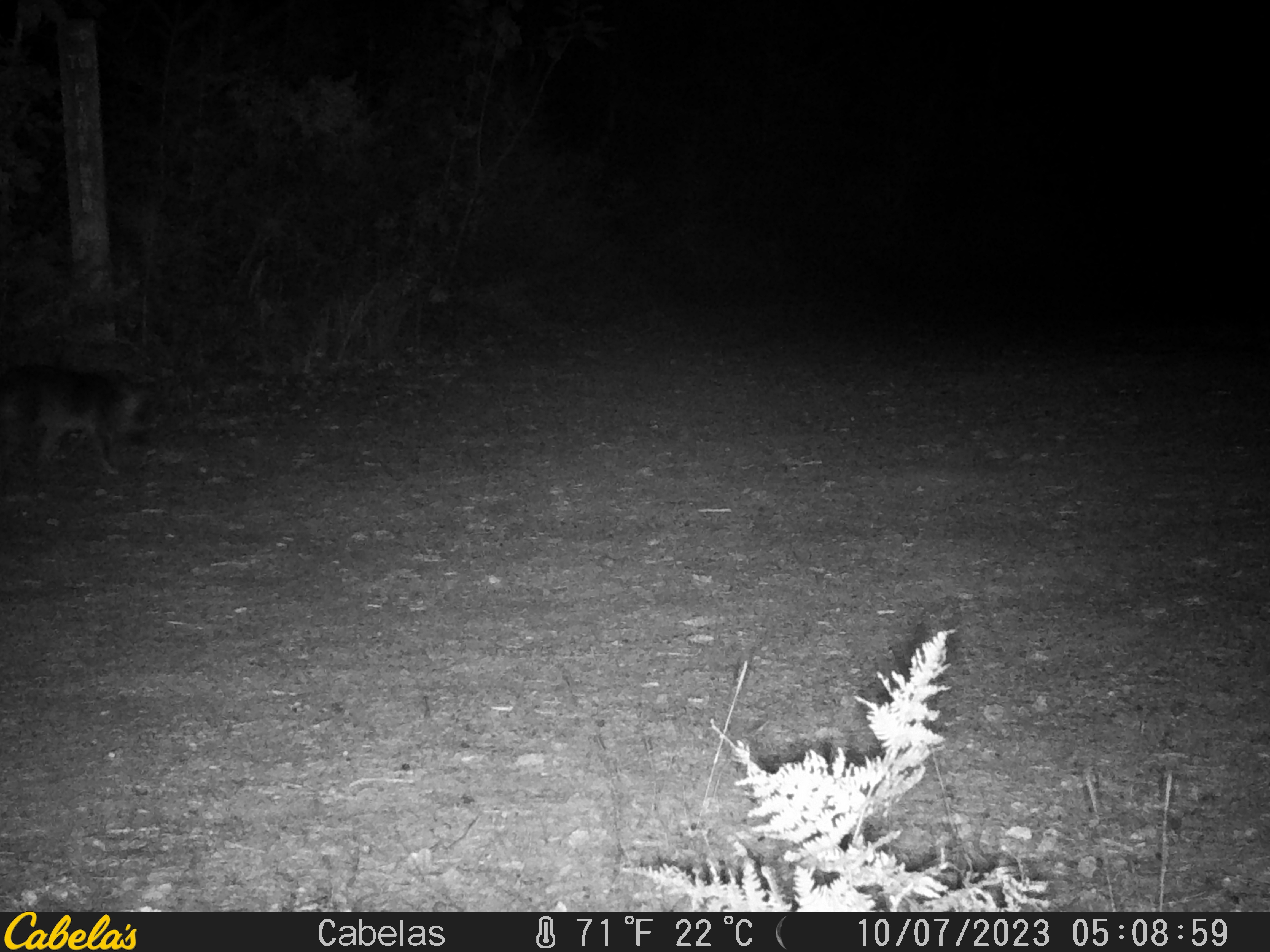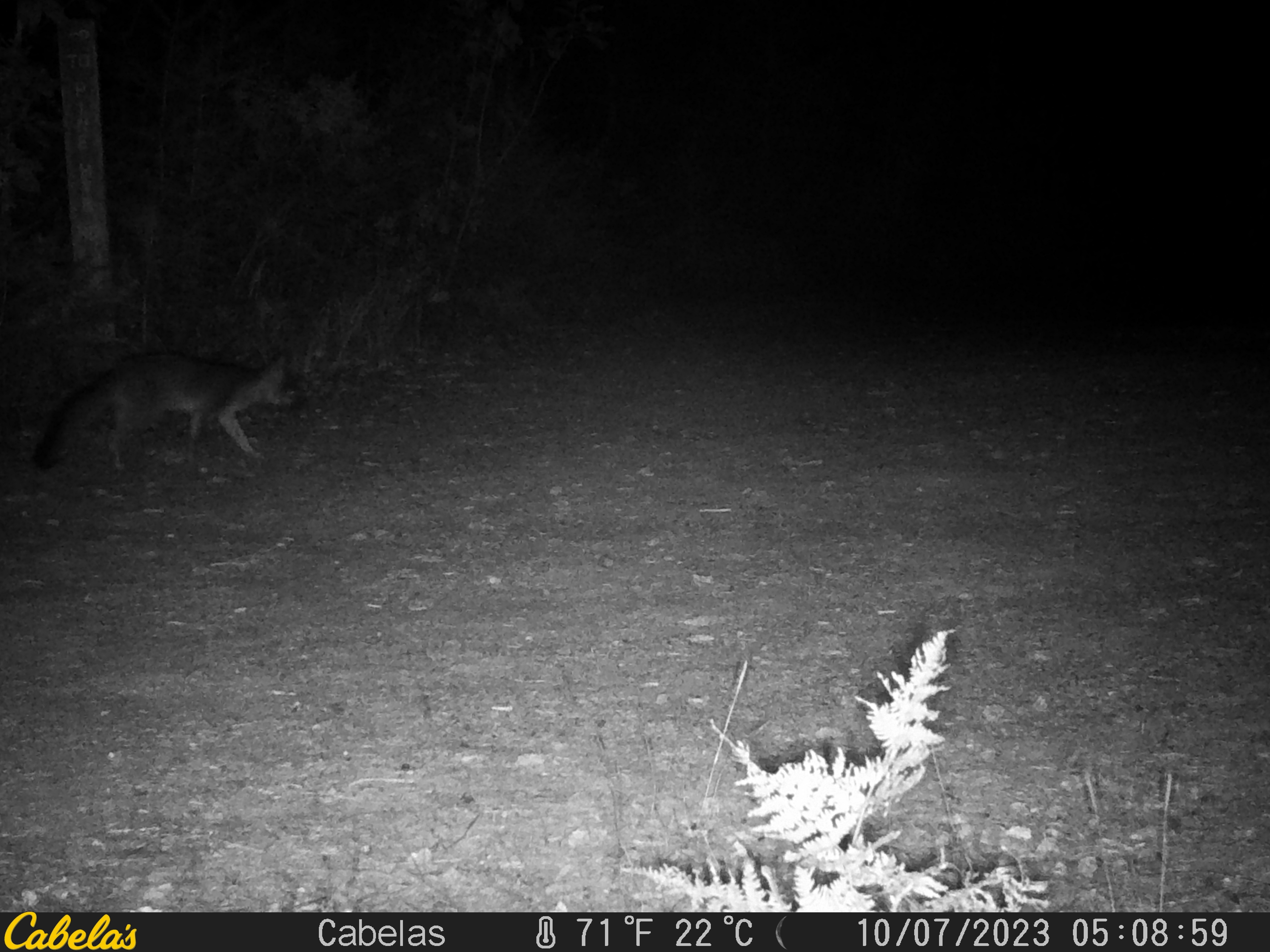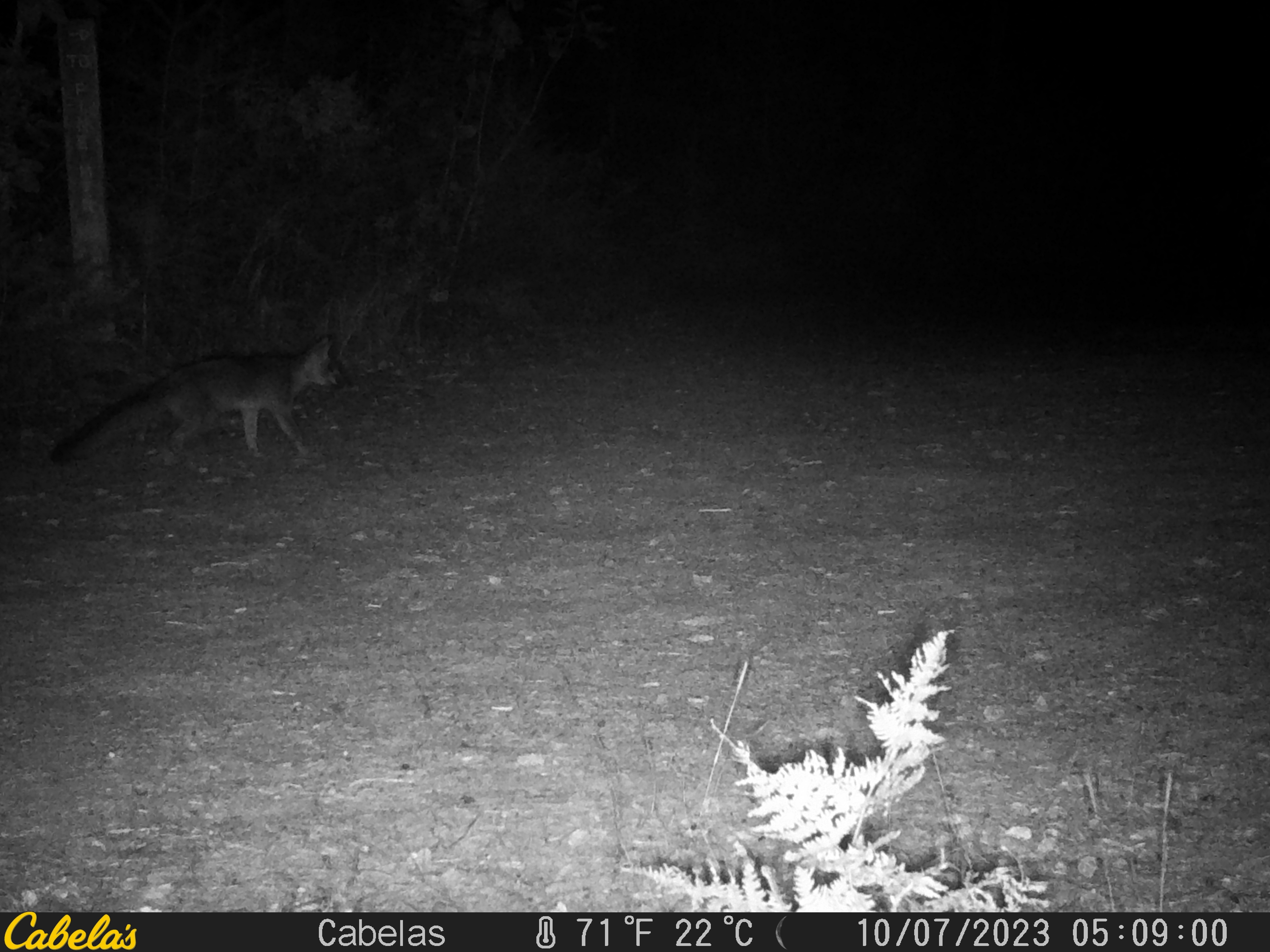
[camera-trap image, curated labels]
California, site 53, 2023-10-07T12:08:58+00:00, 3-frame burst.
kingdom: Animalia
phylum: Chordata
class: Mammalia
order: Carnivora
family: Canidae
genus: Urocyon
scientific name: Urocyon cinereoargenteus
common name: gray fox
Gray fox (Urocyon cinereoargenteus).